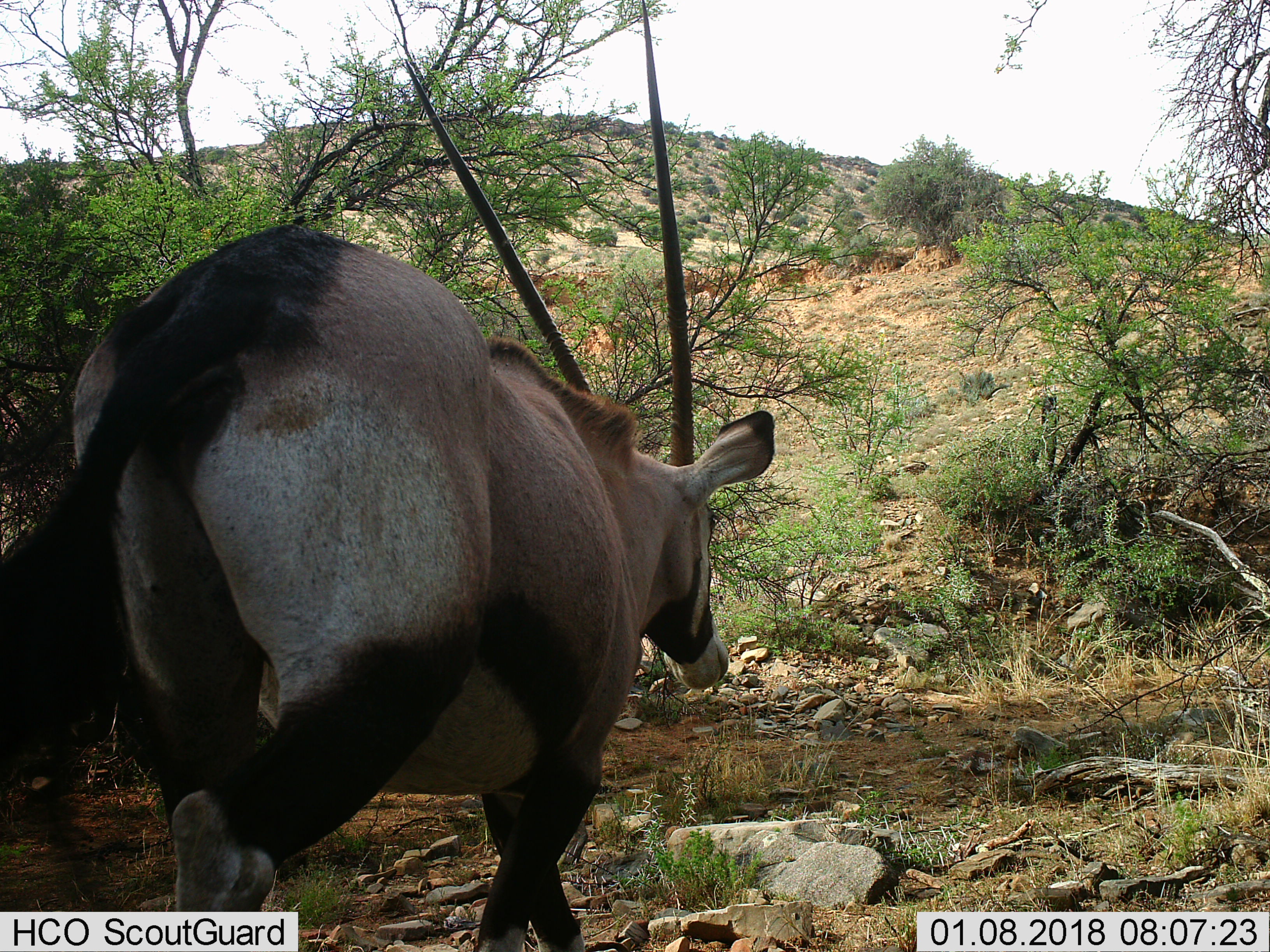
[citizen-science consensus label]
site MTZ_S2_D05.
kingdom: Animalia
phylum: Chordata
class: Mammalia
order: Artiodactyla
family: Bovidae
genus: Oryx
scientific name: Oryx gazella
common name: gemsbok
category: oryx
Oryx (gemsbok) (Oryx gazella), count 1. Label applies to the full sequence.